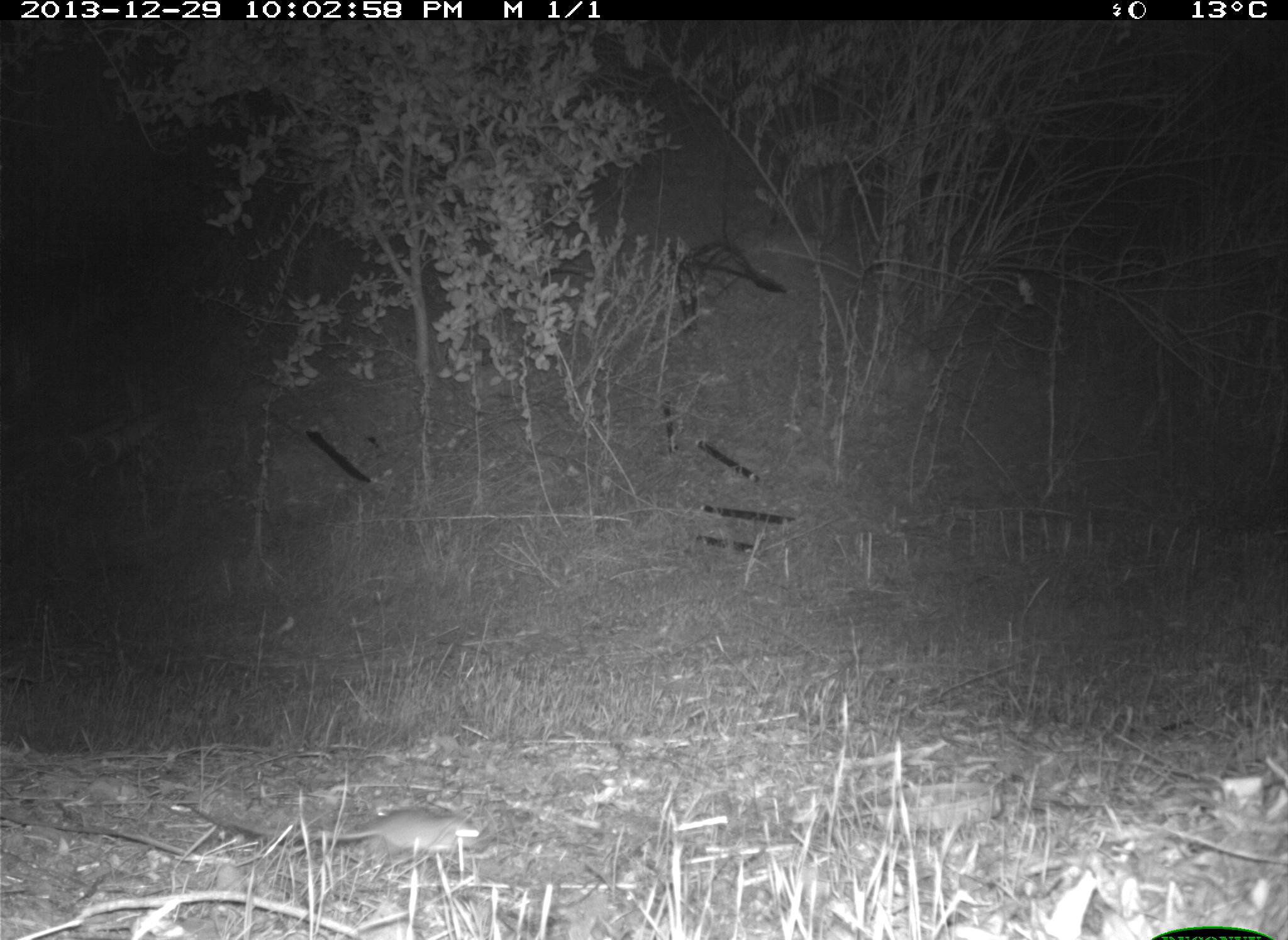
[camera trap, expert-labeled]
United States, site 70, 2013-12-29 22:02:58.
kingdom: Animalia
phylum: Chordata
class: Mammalia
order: Rodentia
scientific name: Rodentia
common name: rodent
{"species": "rodent (Rodentia)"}